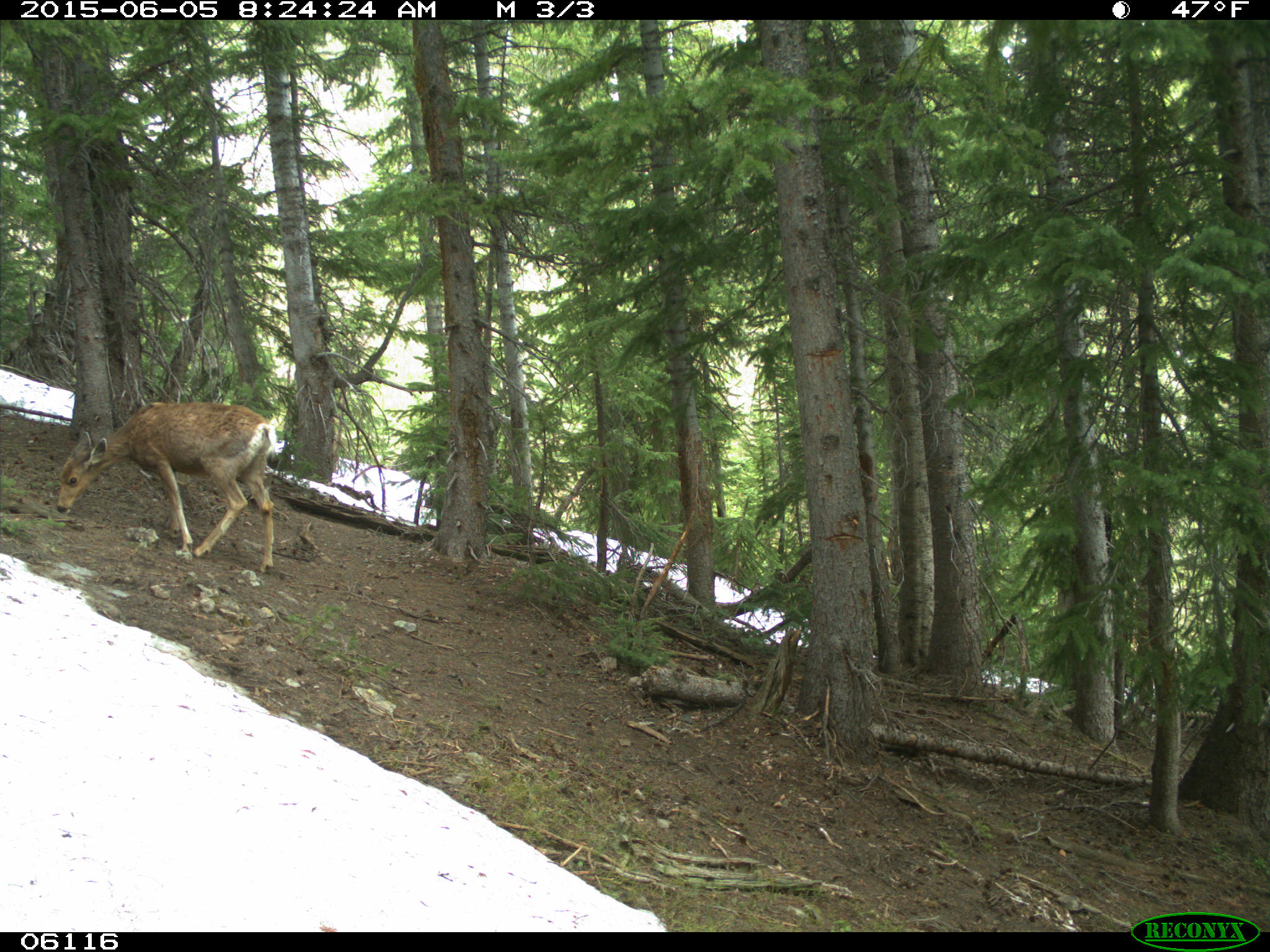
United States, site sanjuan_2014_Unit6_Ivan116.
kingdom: Animalia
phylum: Chordata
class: Mammalia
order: Artiodactyla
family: Cervidae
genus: Odocoileus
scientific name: Odocoileus hemionus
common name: mule deer